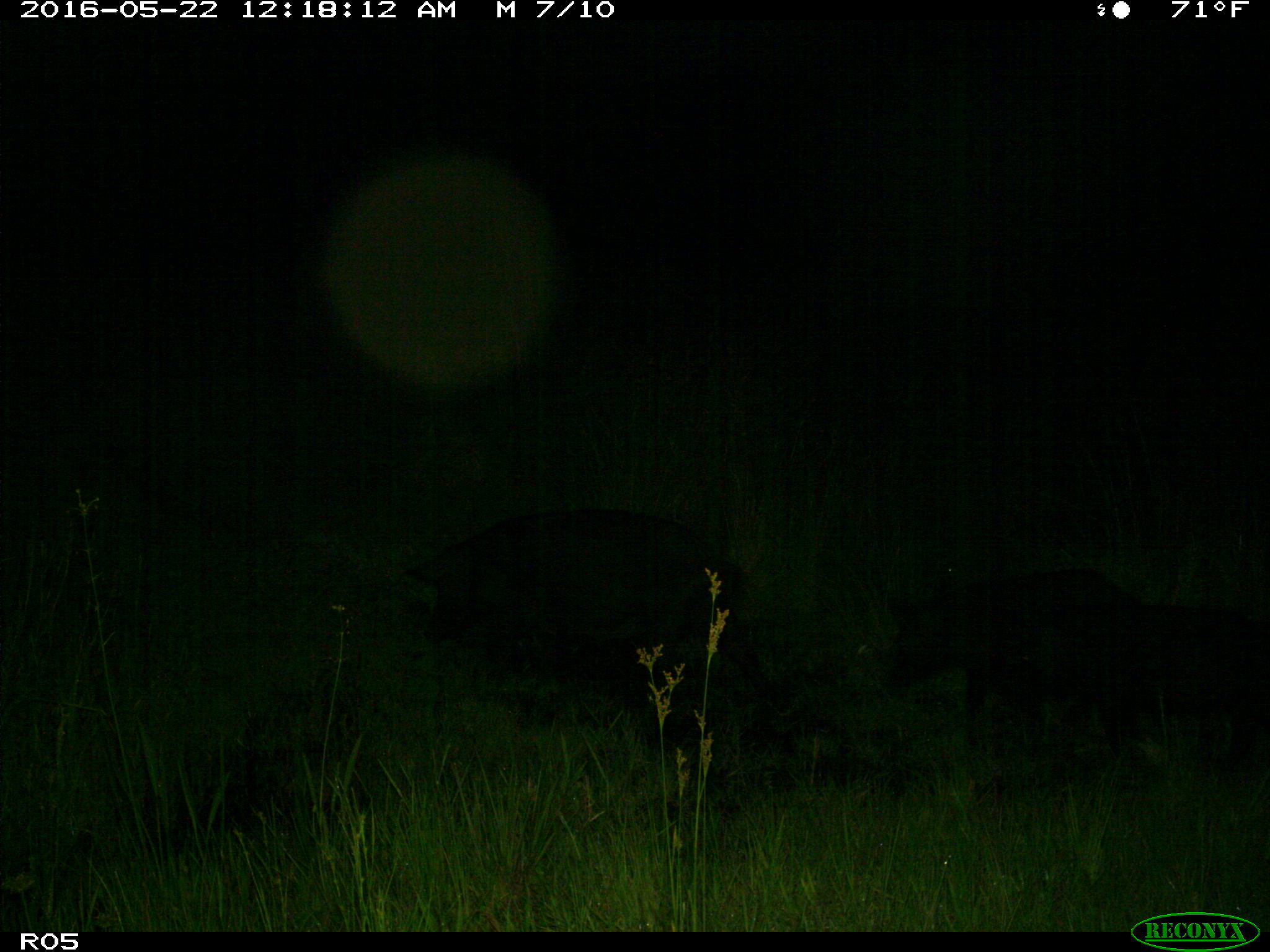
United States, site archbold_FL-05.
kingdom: Animalia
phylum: Chordata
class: Mammalia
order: Artiodactyla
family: Suidae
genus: Sus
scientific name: Sus scrofa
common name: wild boar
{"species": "Sus scrofa (wild boar)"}